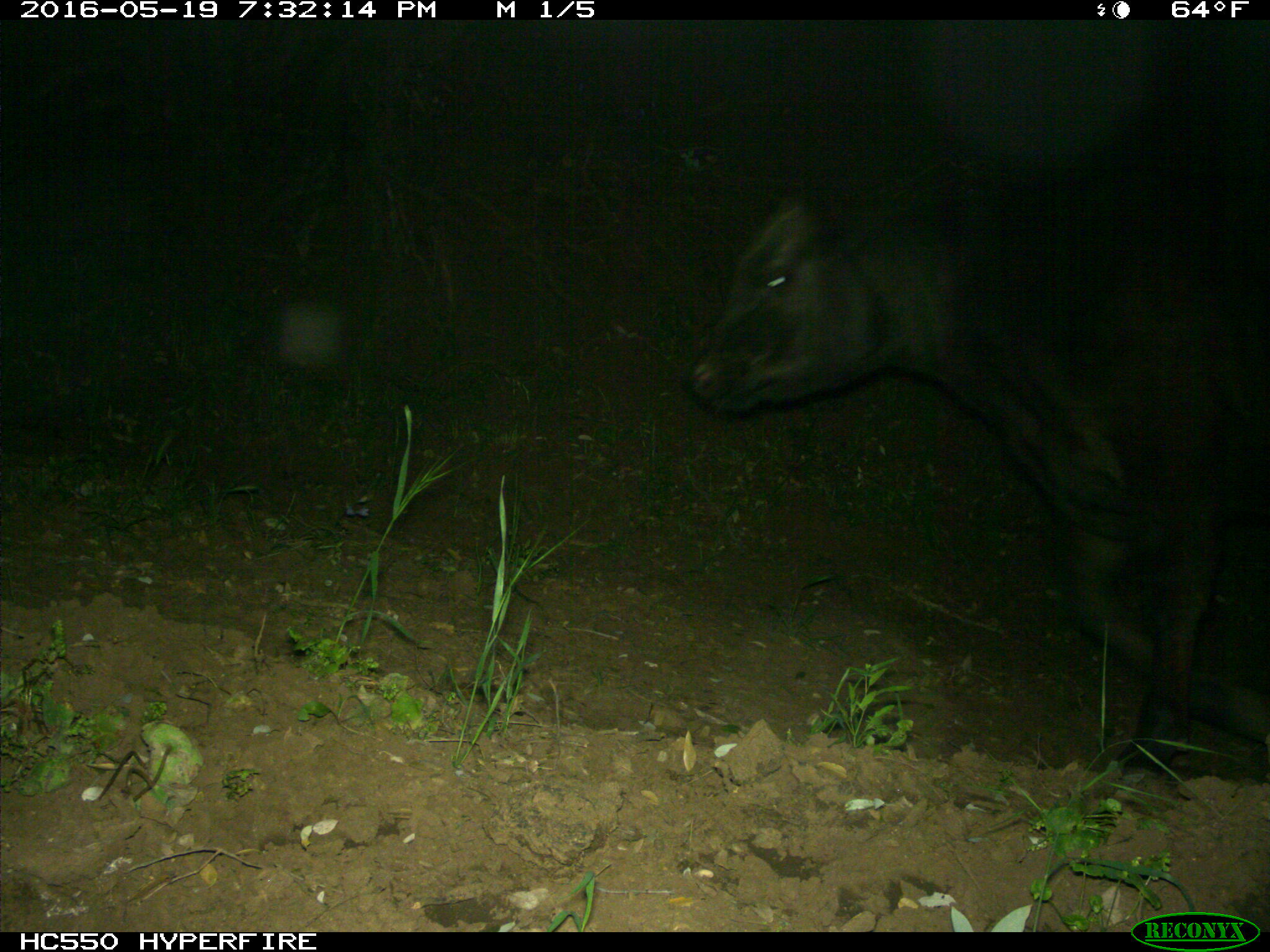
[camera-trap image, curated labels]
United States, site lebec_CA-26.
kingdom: Animalia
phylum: Chordata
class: Mammalia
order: Artiodactyla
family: Bovidae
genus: Bos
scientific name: Bos taurus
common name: domestic cow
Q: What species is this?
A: Bos taurus (domestic cow).